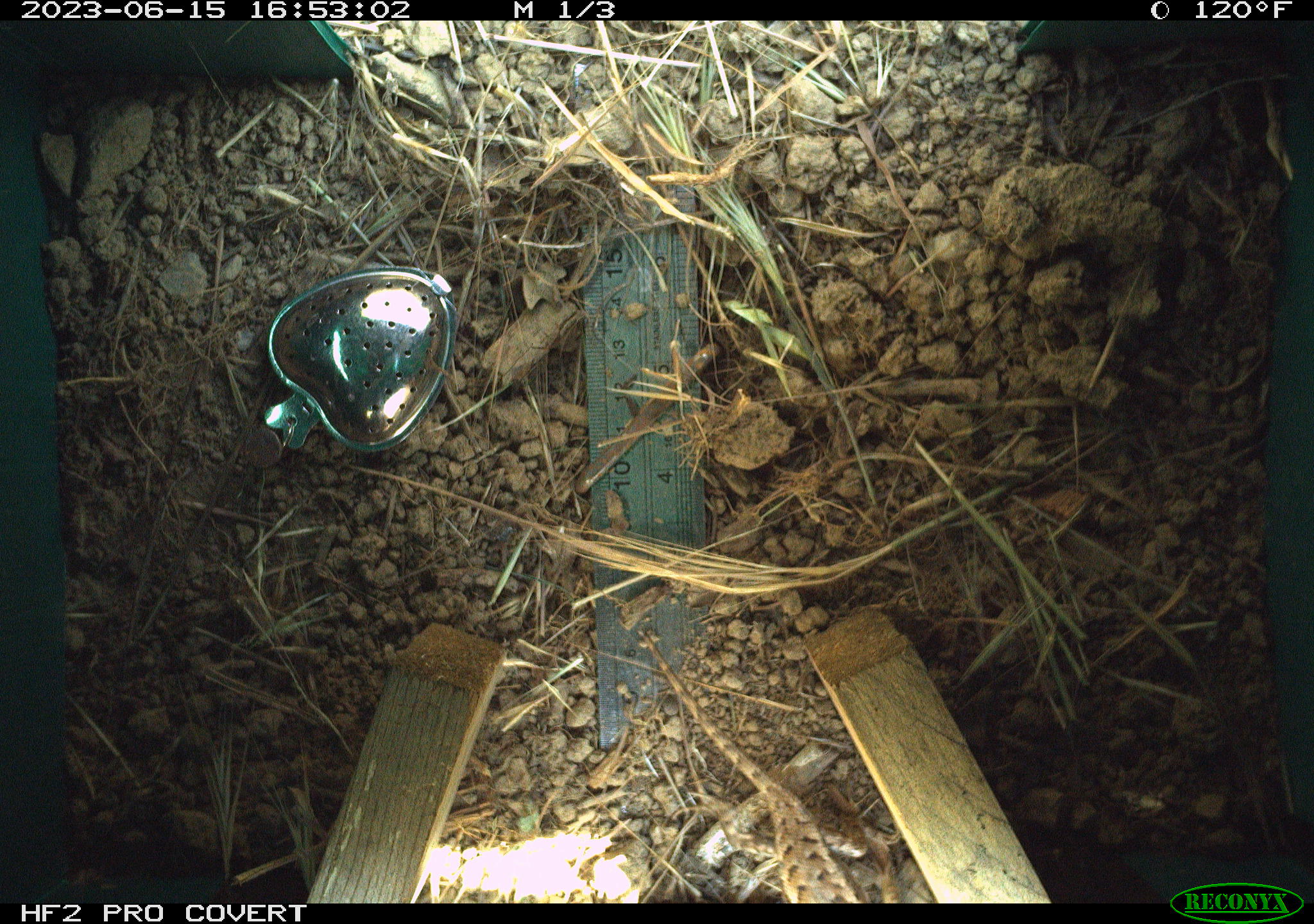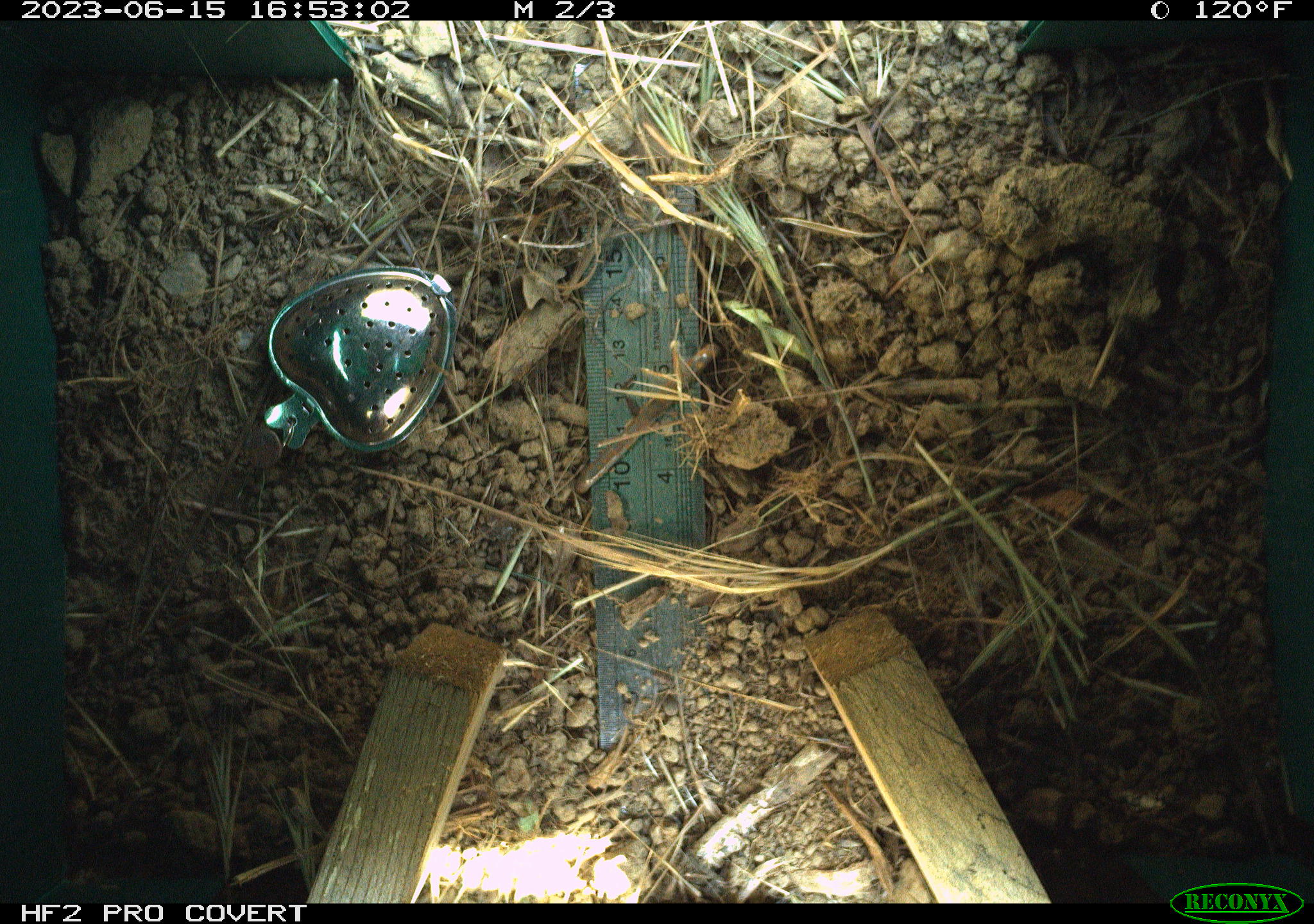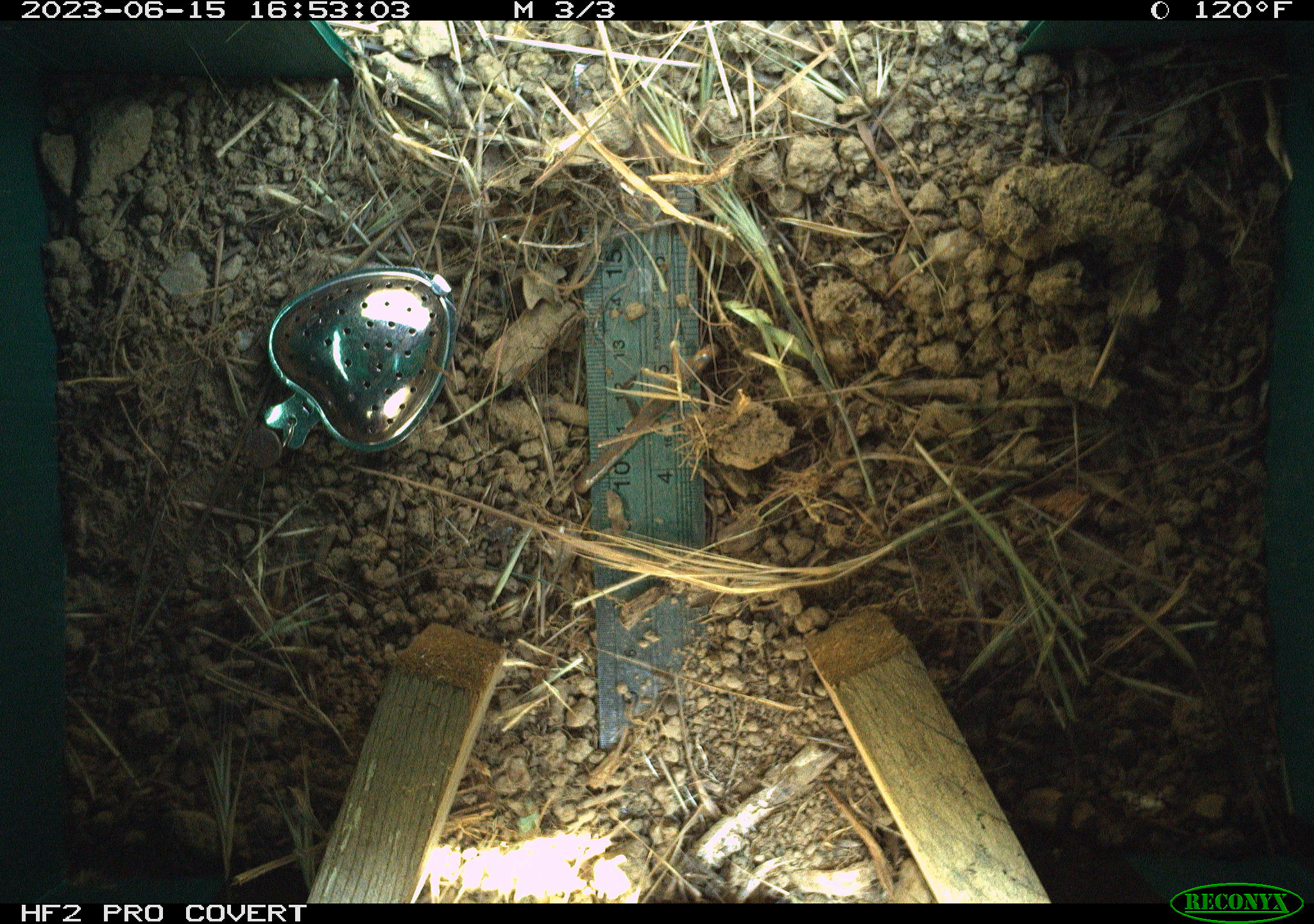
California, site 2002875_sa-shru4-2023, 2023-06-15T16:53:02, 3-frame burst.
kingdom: Animalia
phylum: Chordata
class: Reptilia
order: Squamata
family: Phrynosomatidae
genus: Sceloporus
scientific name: Sceloporus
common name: spiny lizards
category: sceloporus species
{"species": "sceloporus species (spiny lizards) (Sceloporus)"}